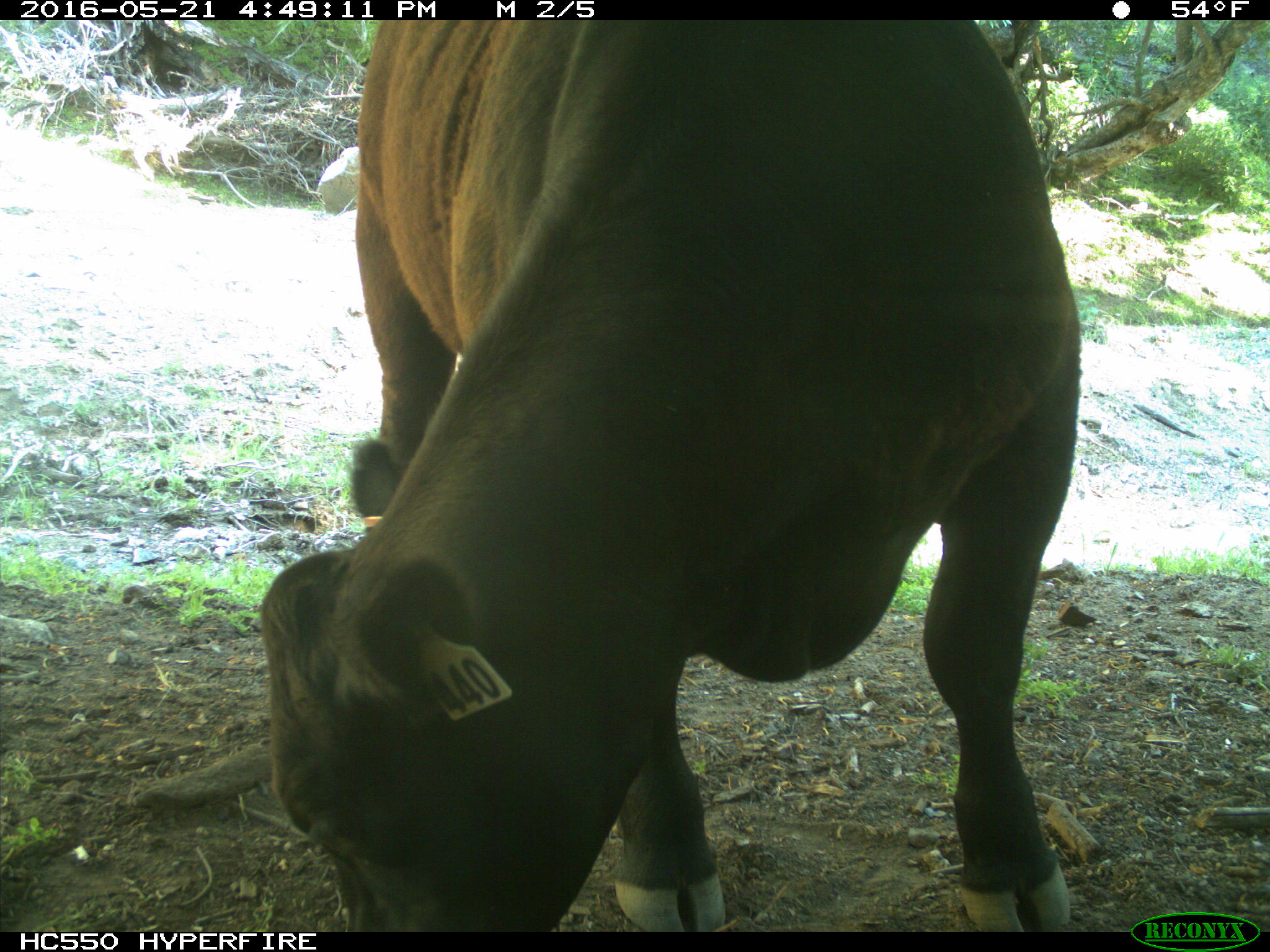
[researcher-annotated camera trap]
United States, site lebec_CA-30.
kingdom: Animalia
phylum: Chordata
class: Mammalia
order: Artiodactyla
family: Bovidae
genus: Bos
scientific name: Bos taurus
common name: domestic cow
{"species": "Bos taurus (domestic cow)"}